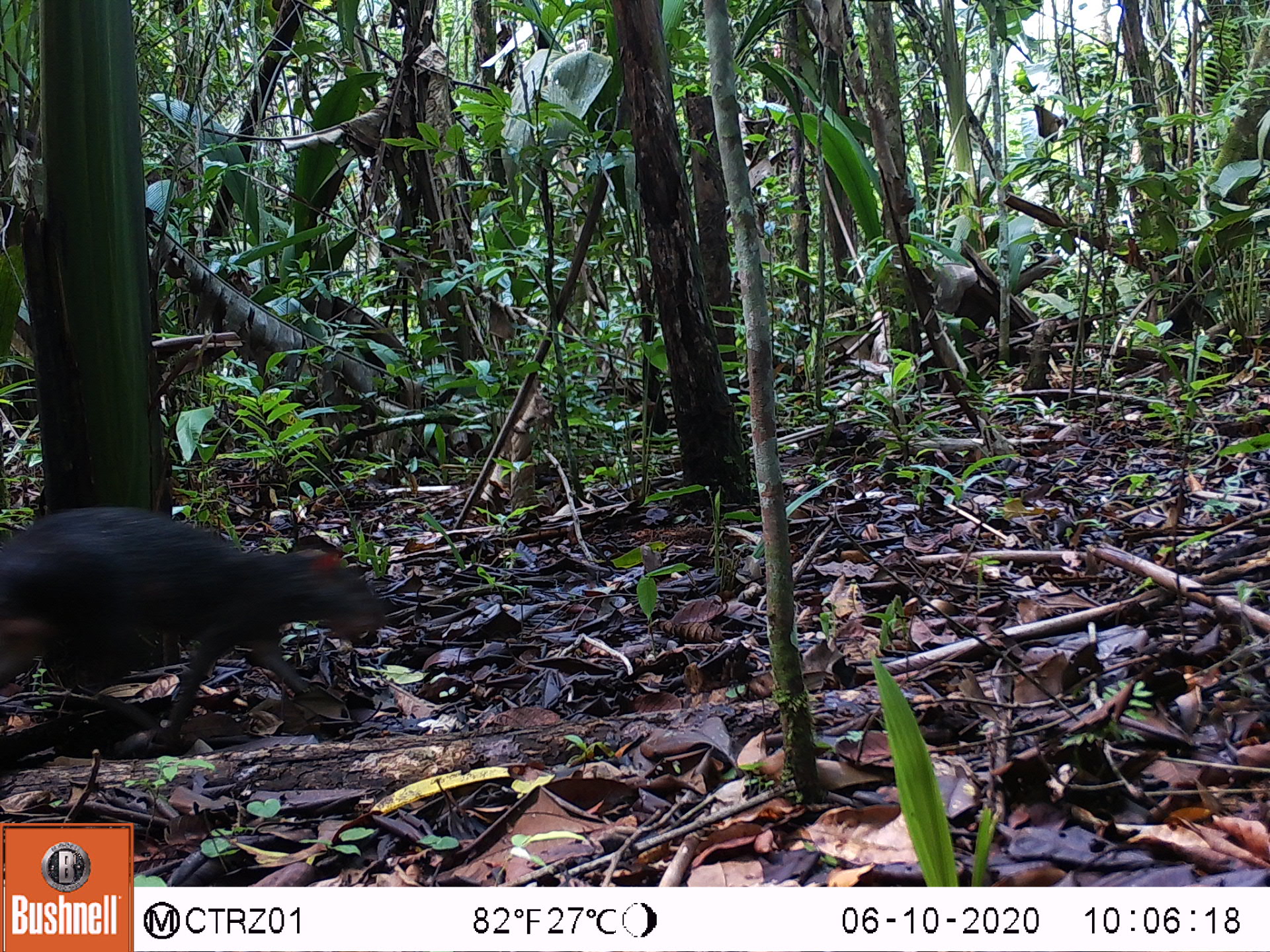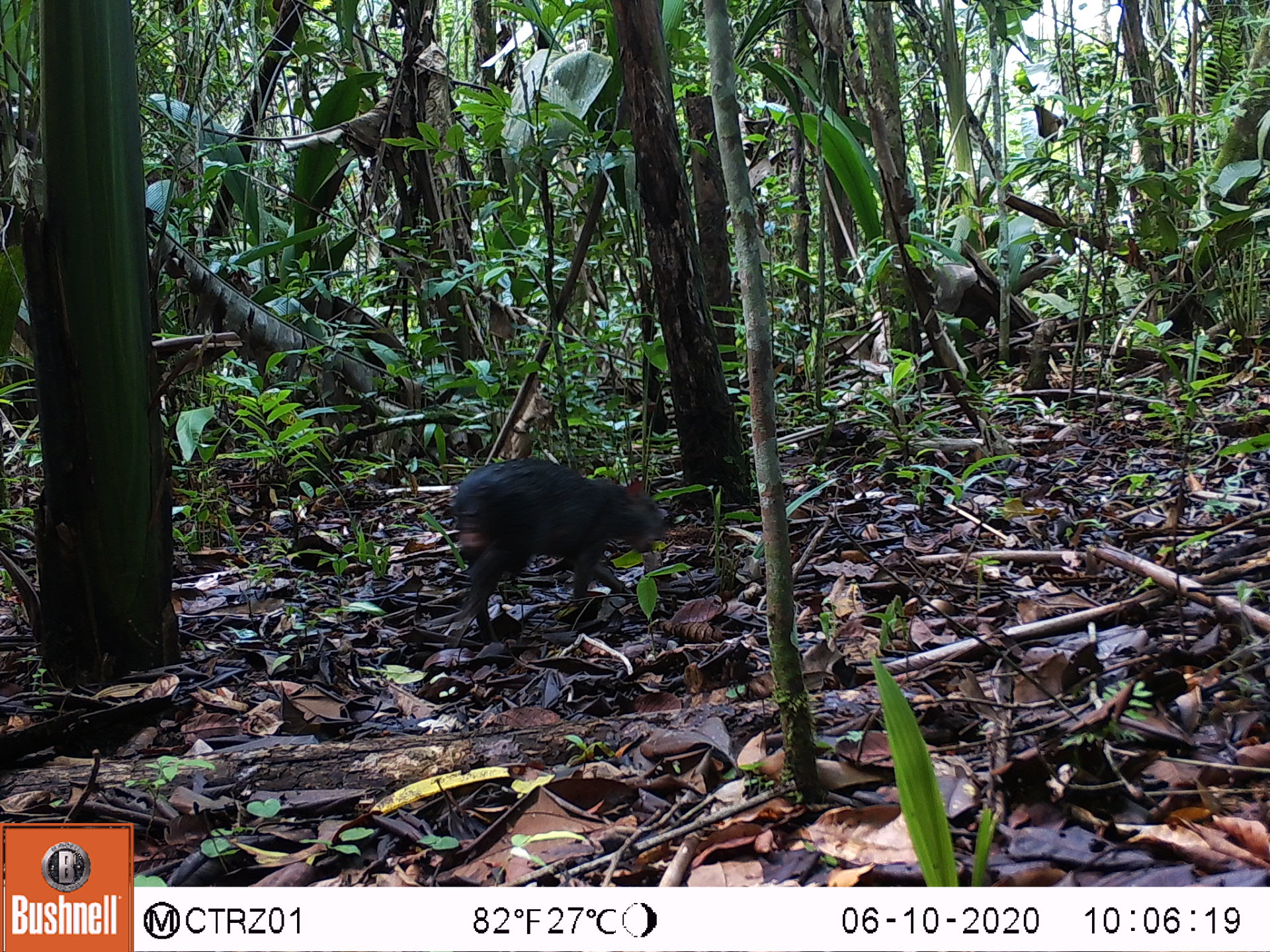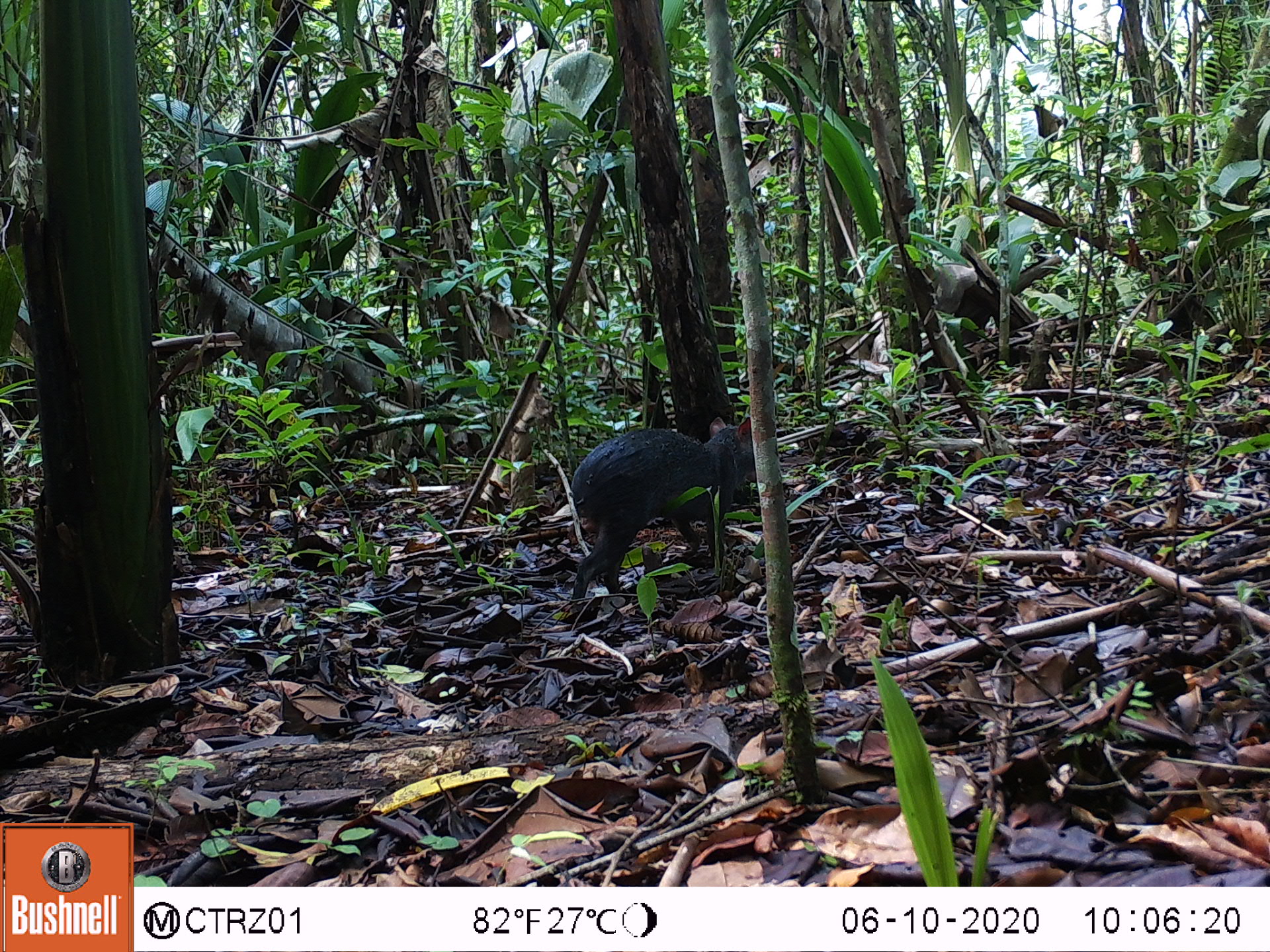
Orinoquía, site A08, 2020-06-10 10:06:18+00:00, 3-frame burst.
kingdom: Animalia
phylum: Chordata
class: Mammalia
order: Rodentia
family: Dasyproctidae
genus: Dasyprocta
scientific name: Dasyprocta fuliginosa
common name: black agouti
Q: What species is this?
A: Black agouti (Dasyprocta fuliginosa).